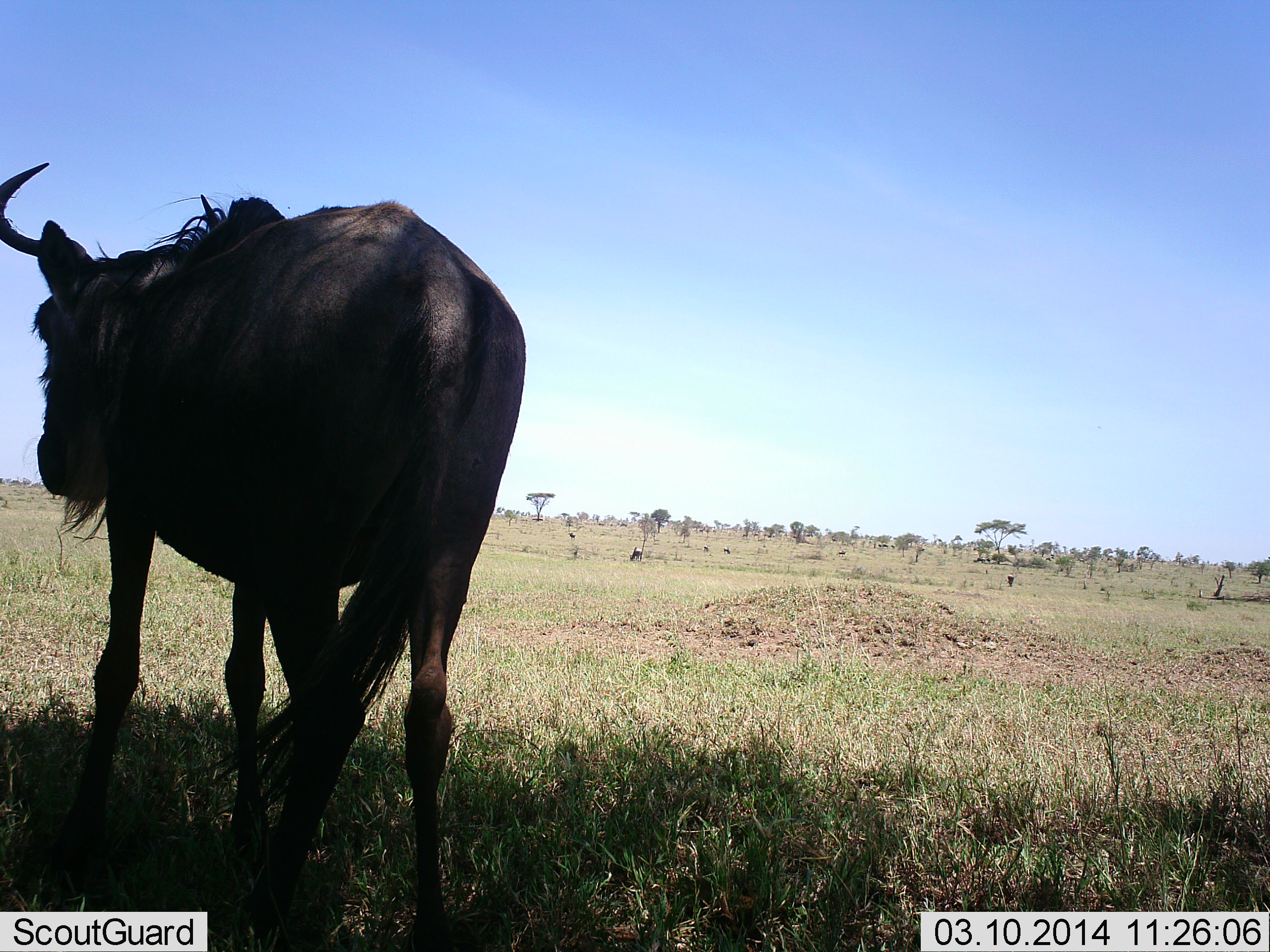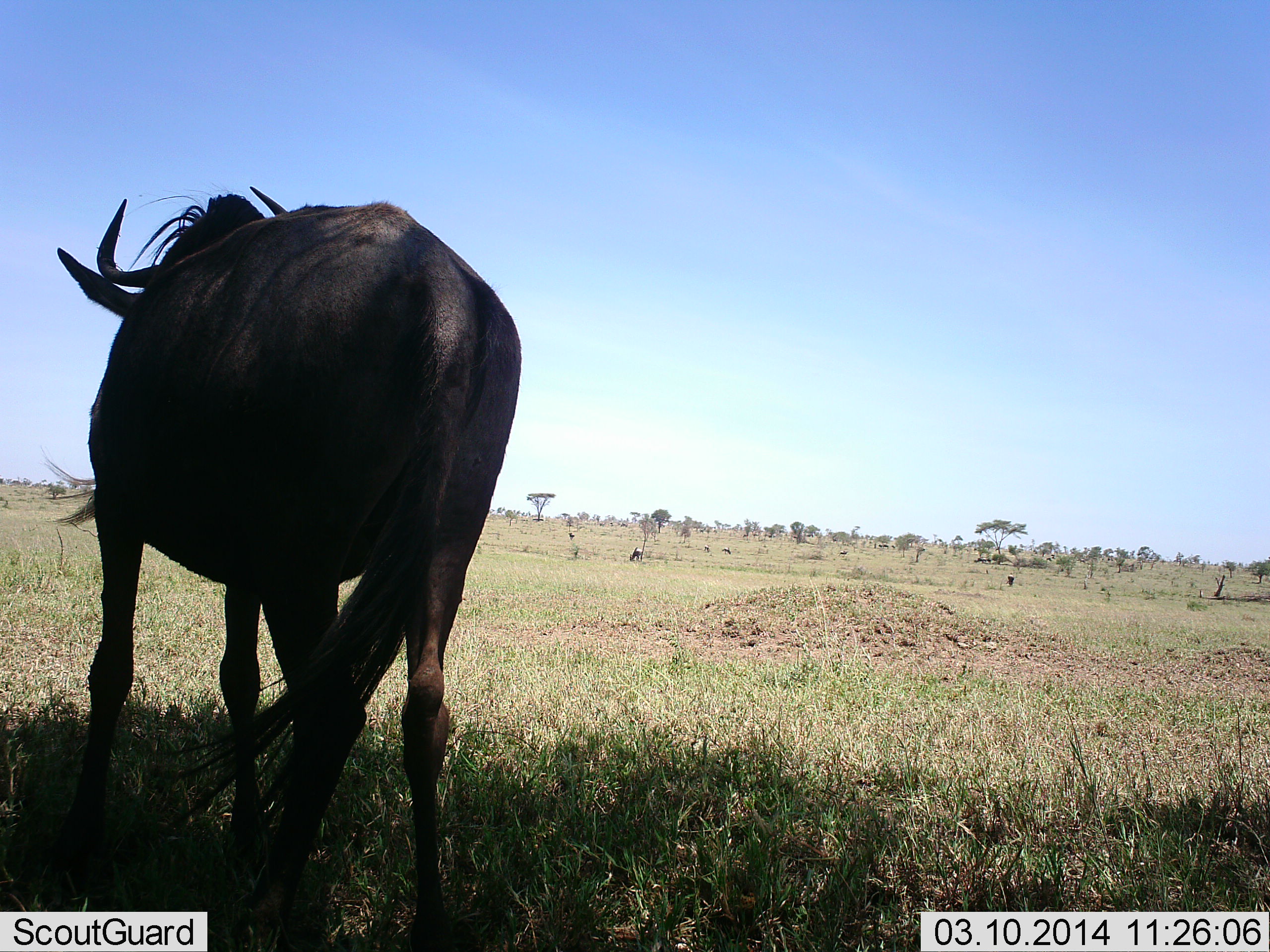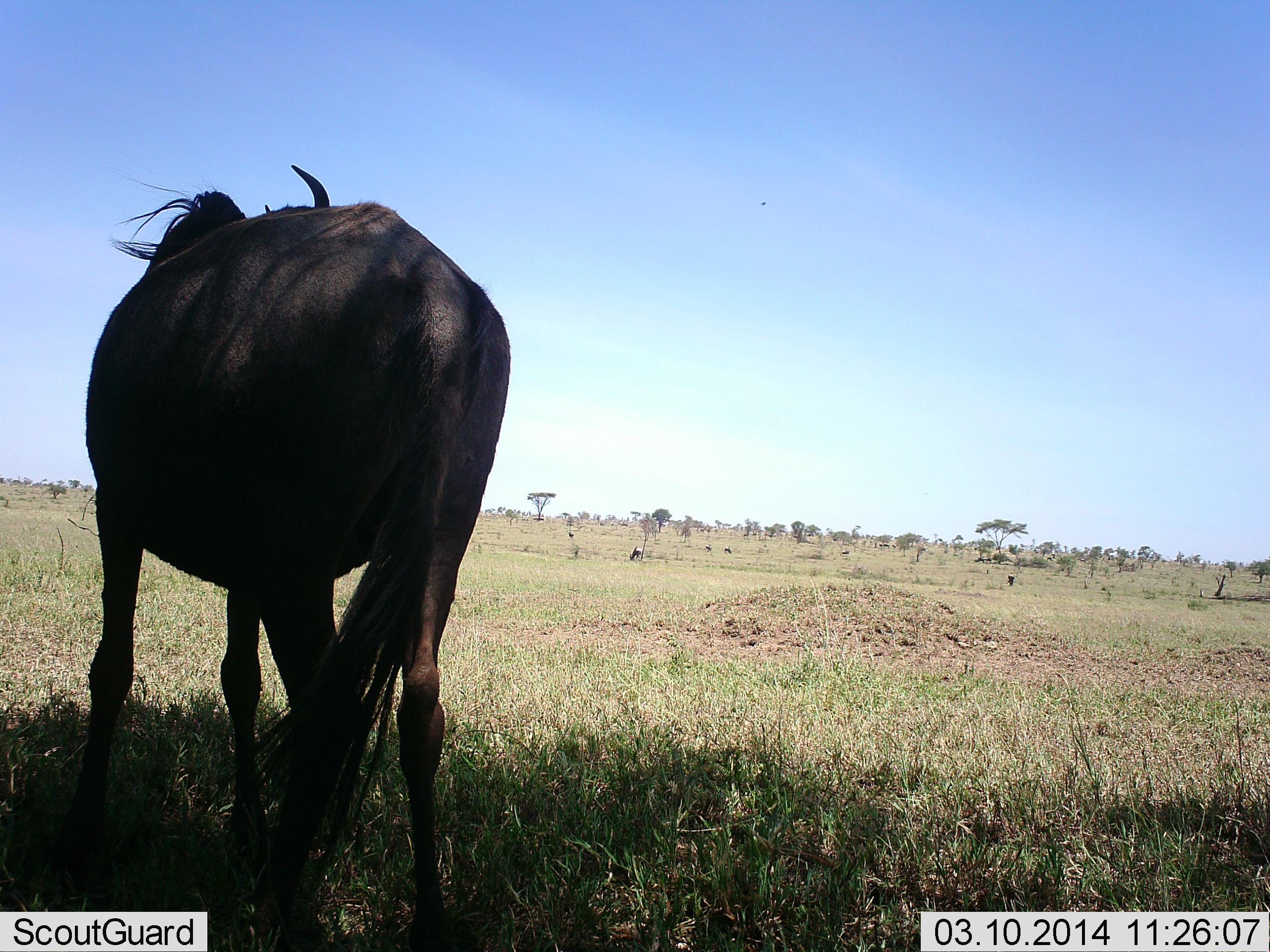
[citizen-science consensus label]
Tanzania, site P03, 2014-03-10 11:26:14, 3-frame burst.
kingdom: Animalia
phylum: Chordata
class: Mammalia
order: Artiodactyla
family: Bovidae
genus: Connochaetes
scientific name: Connochaetes taurinus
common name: blue wildebeest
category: wildebeest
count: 1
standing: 86%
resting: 2%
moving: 15%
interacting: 2%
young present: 0%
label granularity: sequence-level